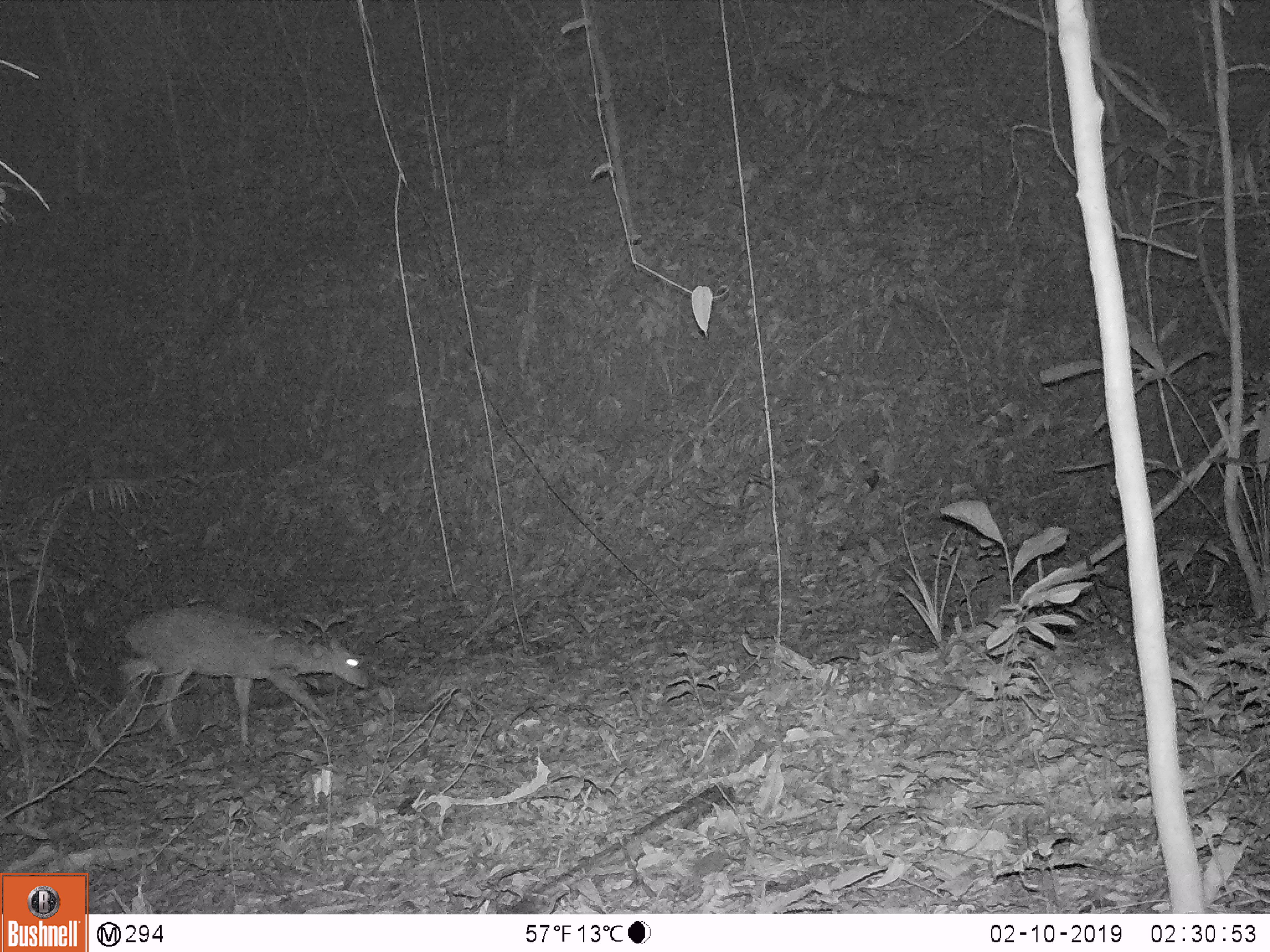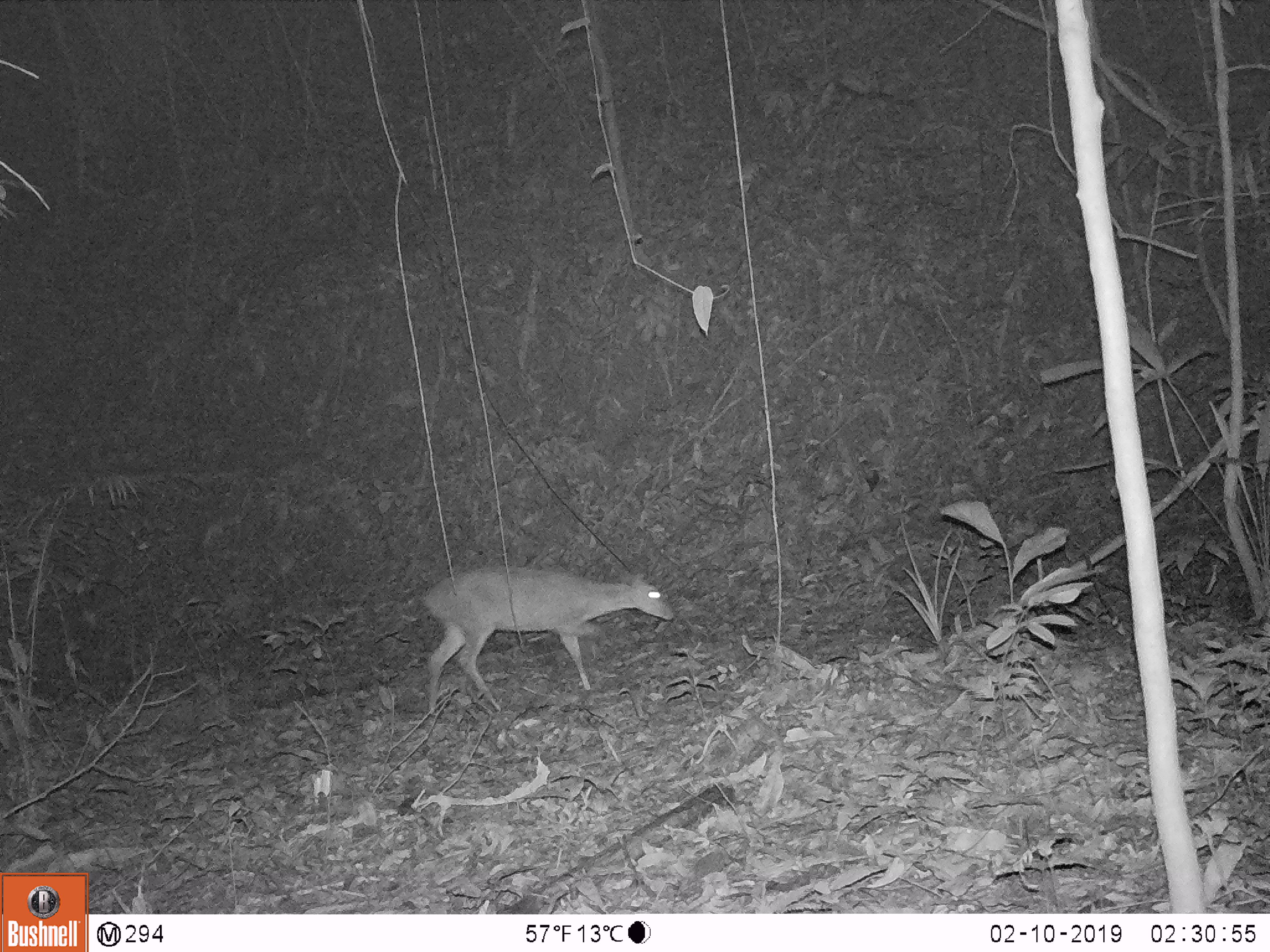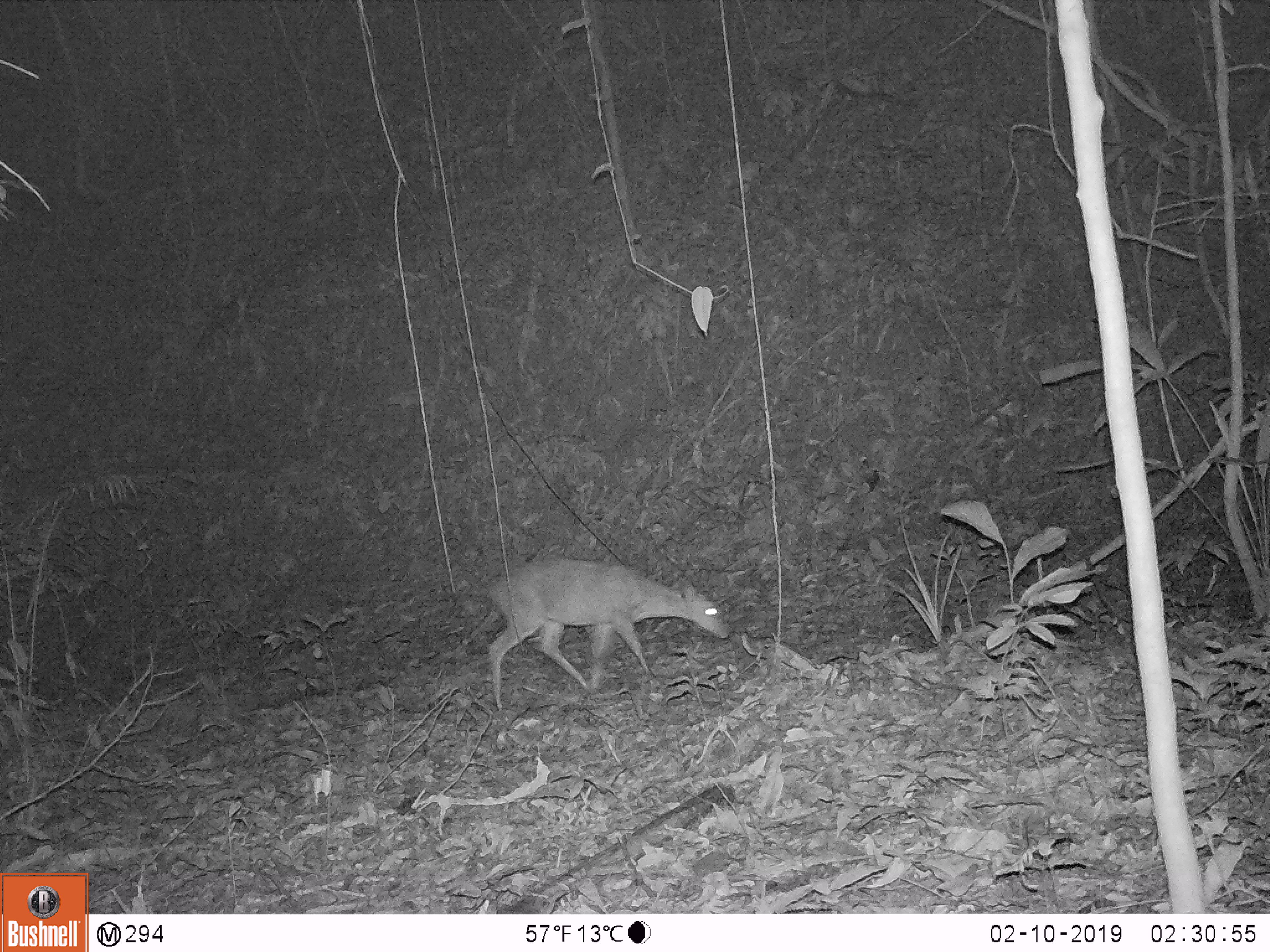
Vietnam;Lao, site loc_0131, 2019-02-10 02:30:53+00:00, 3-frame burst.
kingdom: Animalia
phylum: Chordata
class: Mammalia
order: Artiodactyla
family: Cervidae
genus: Muntiacus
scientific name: Muntiacus vuquangensis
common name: large-antlered muntjac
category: large antlered muntjac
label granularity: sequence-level